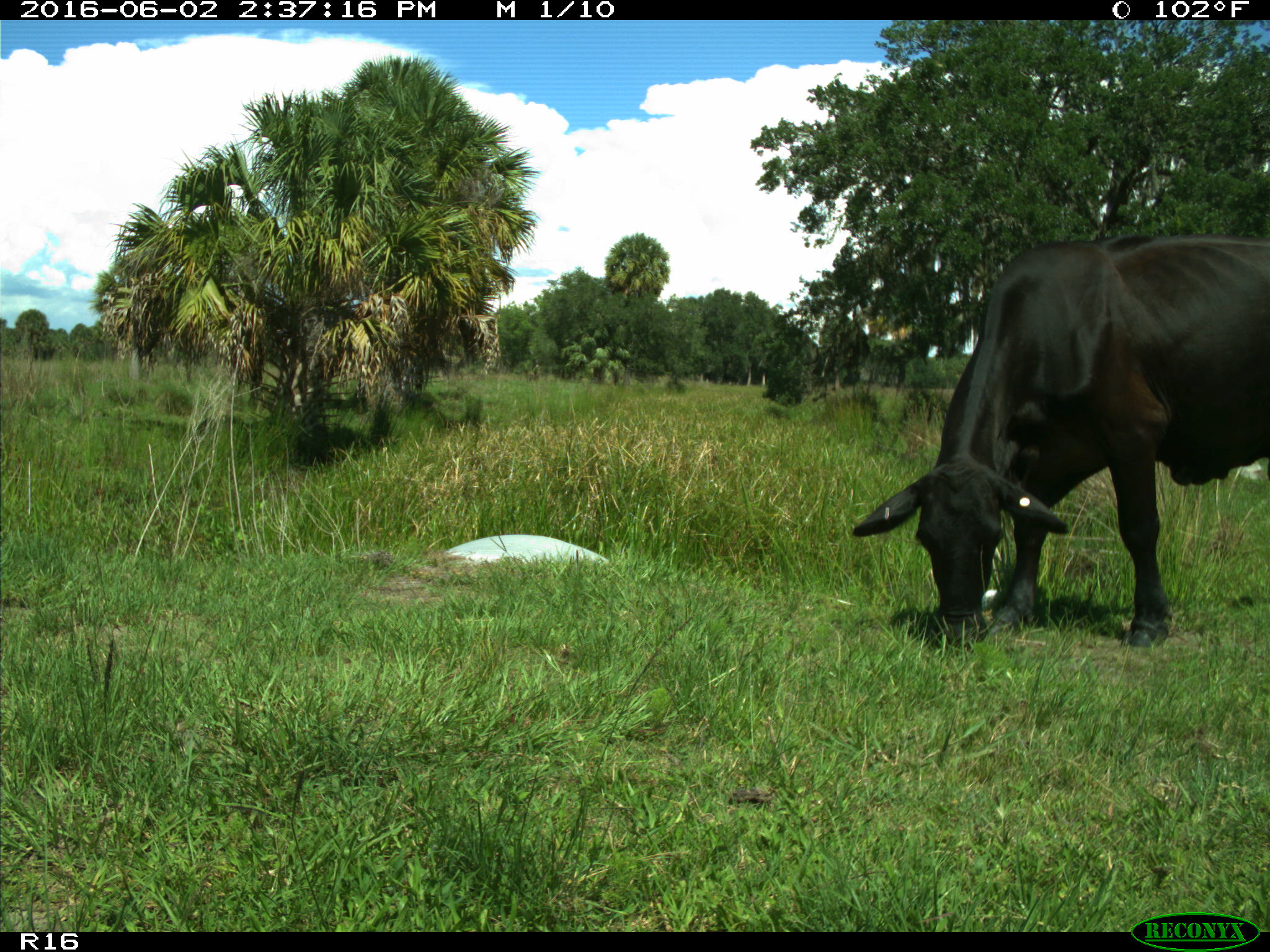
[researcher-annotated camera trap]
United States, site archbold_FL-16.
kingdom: Animalia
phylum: Chordata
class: Mammalia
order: Artiodactyla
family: Bovidae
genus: Bos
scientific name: Bos taurus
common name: domestic cow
Bos taurus (domestic cow).